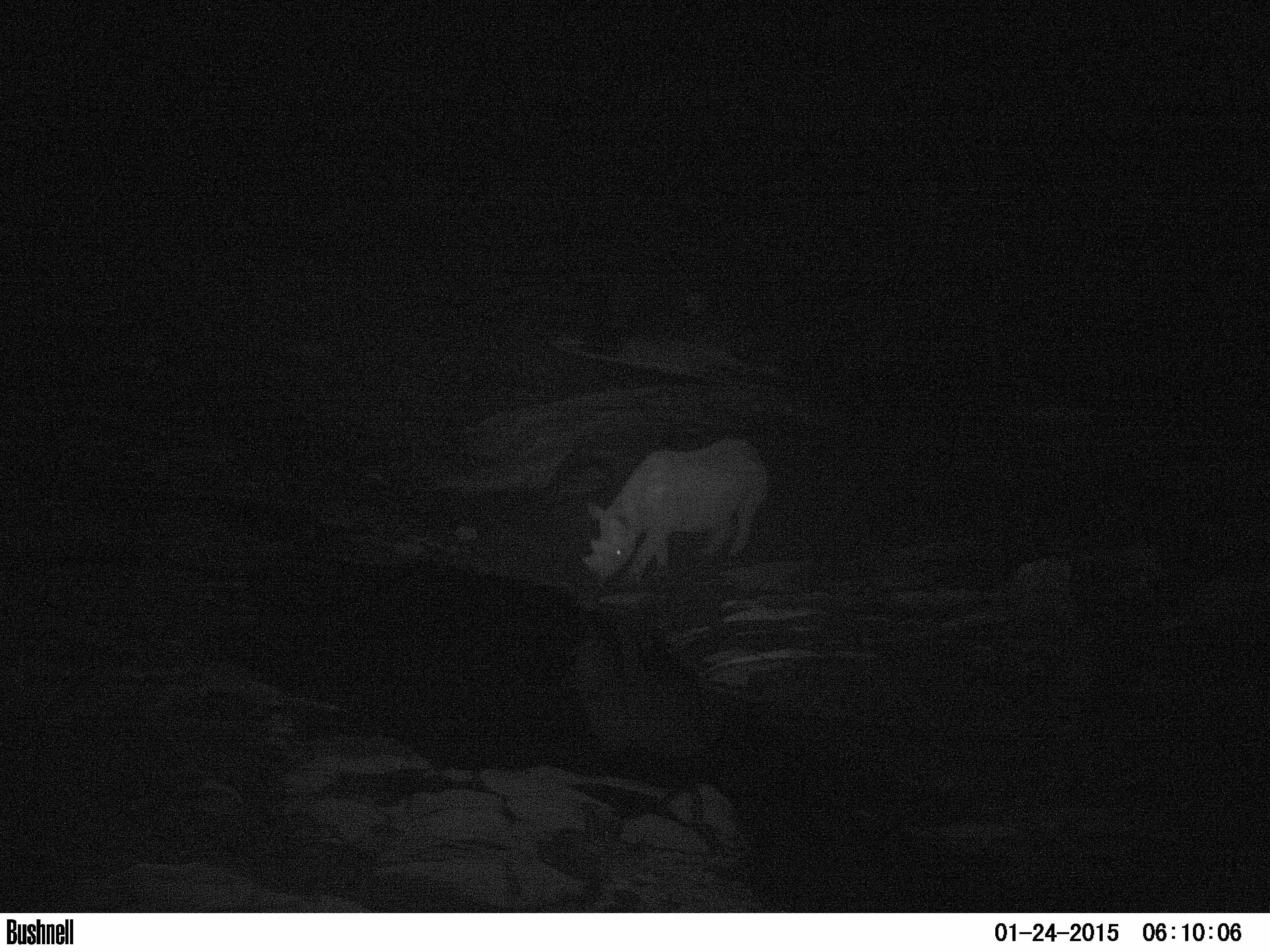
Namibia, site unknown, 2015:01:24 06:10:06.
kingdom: Animalia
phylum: Chordata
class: Mammalia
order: Perissodactyla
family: Rhinocerotidae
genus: Diceros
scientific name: Diceros bicornis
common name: black rhinoceros